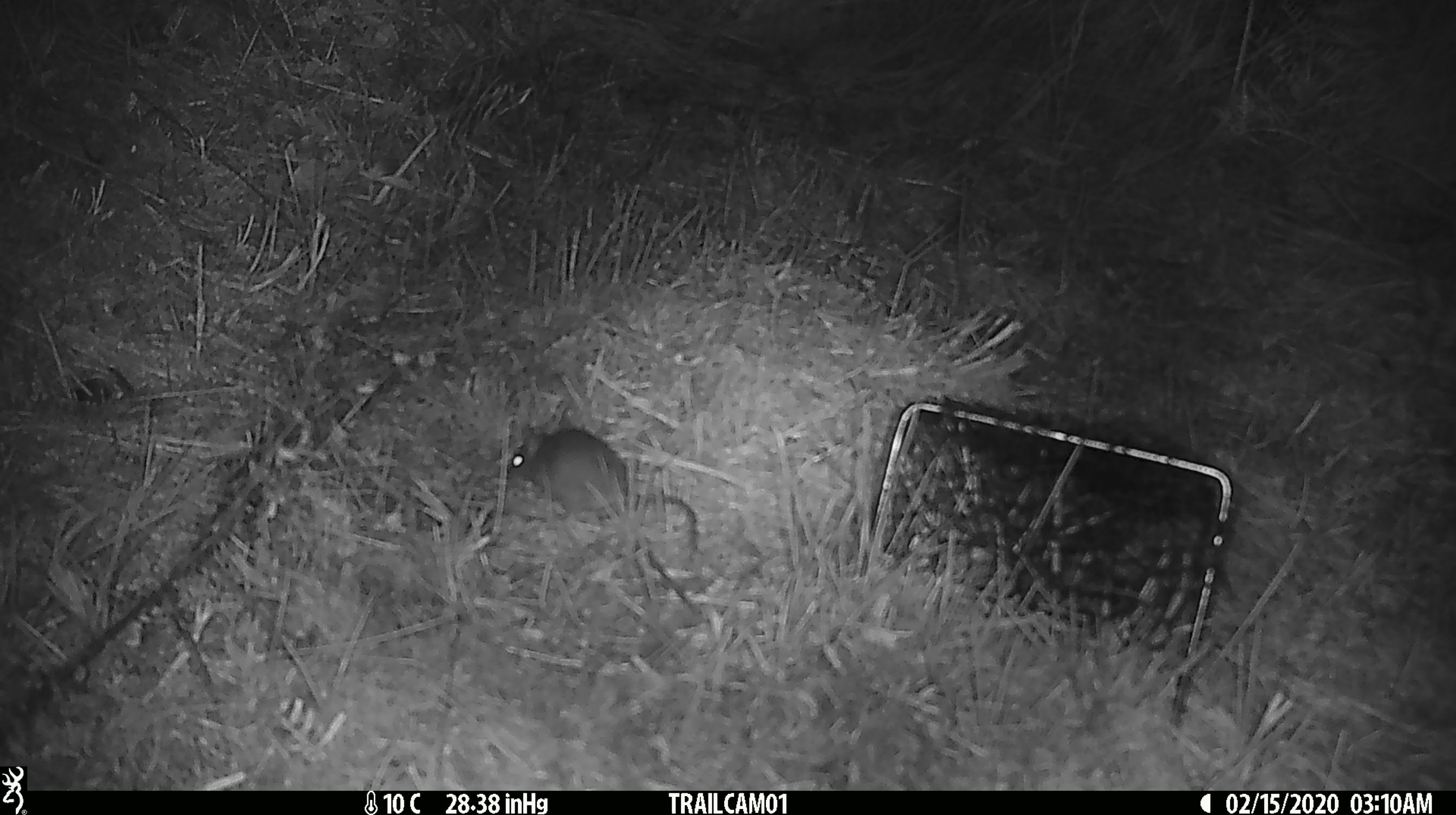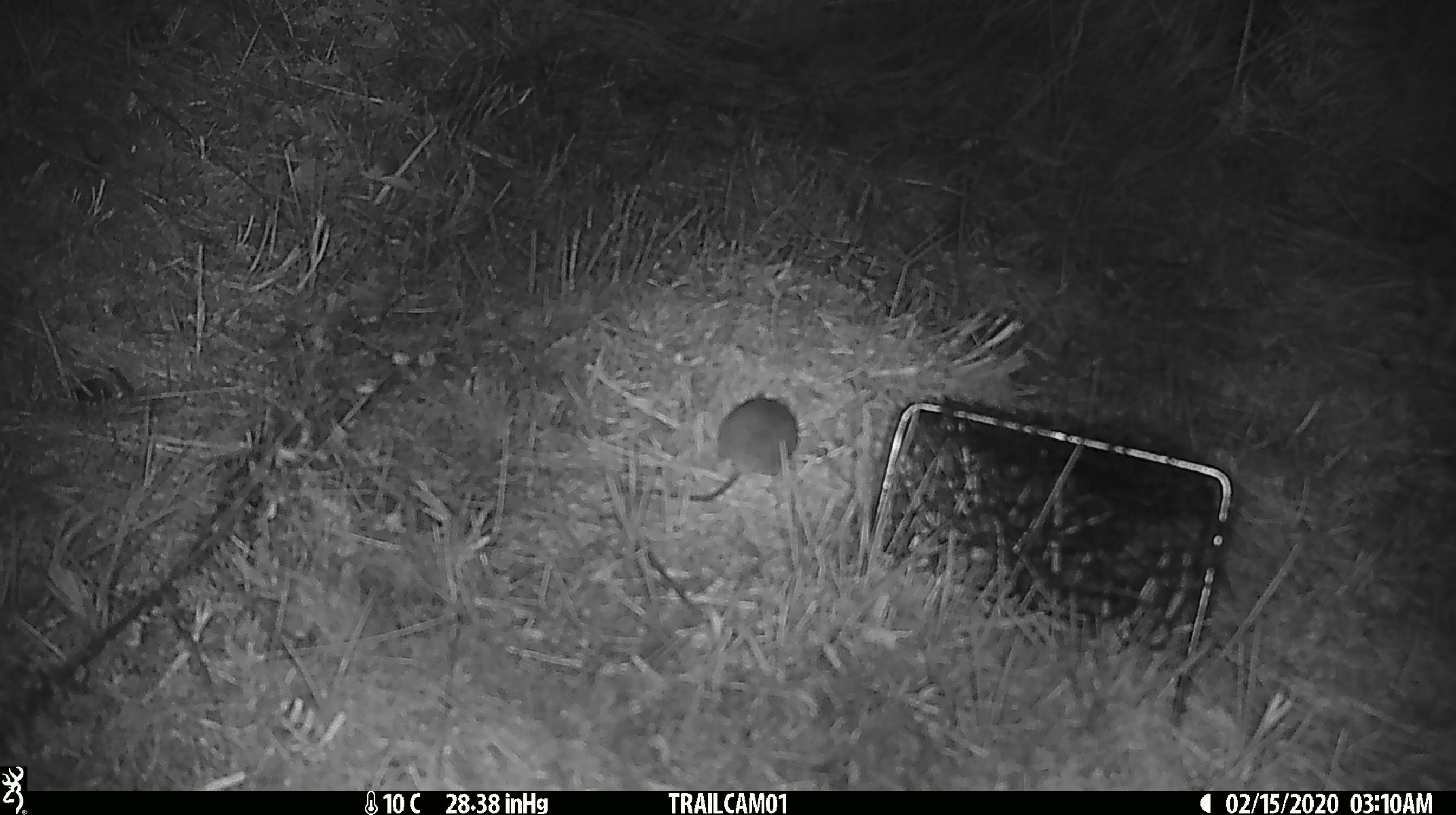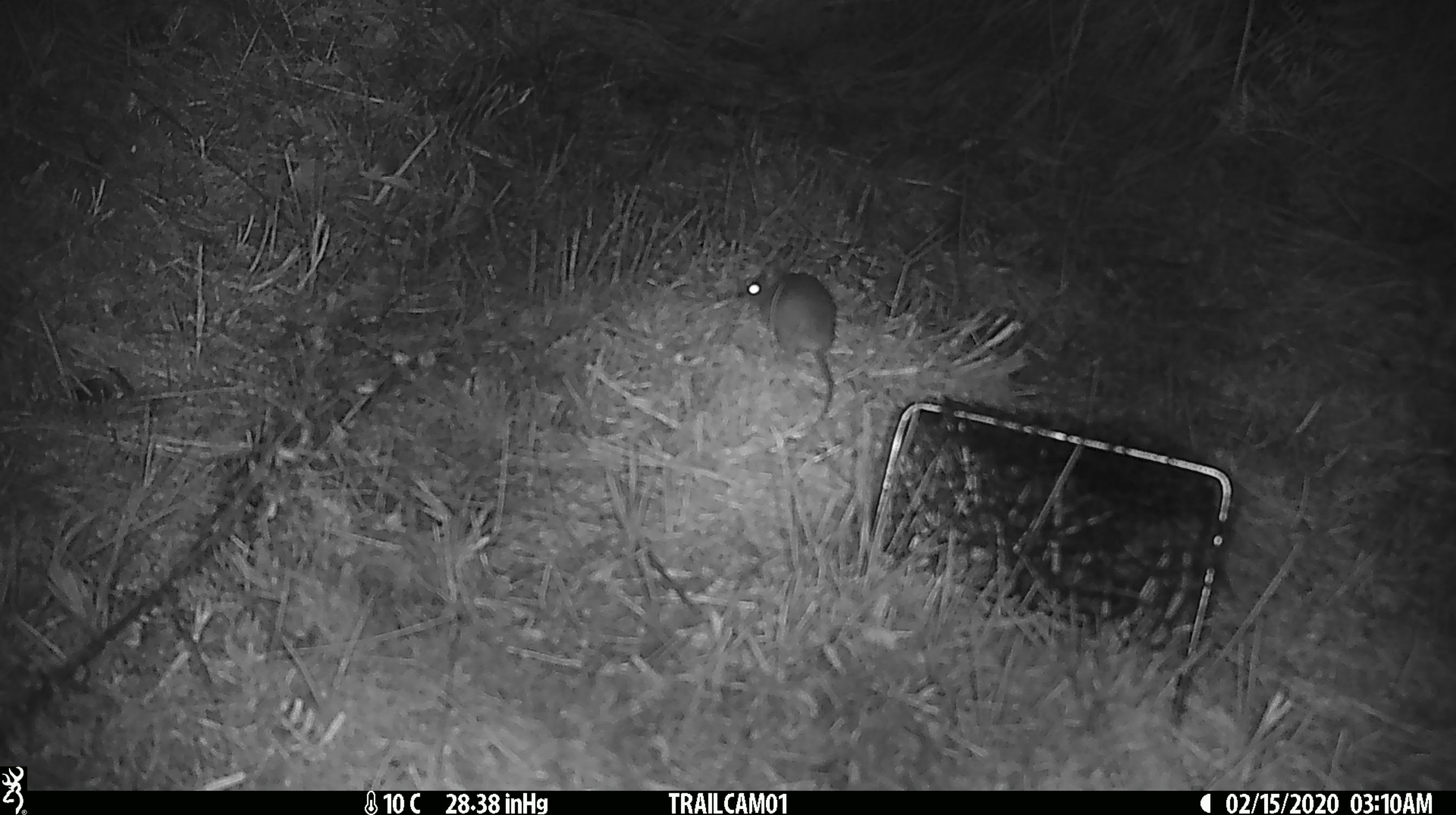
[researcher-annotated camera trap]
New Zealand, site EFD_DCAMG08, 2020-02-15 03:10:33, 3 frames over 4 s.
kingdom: Animalia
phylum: Chordata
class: Mammalia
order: Rodentia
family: Muridae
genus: Mus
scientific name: Mus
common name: mouse